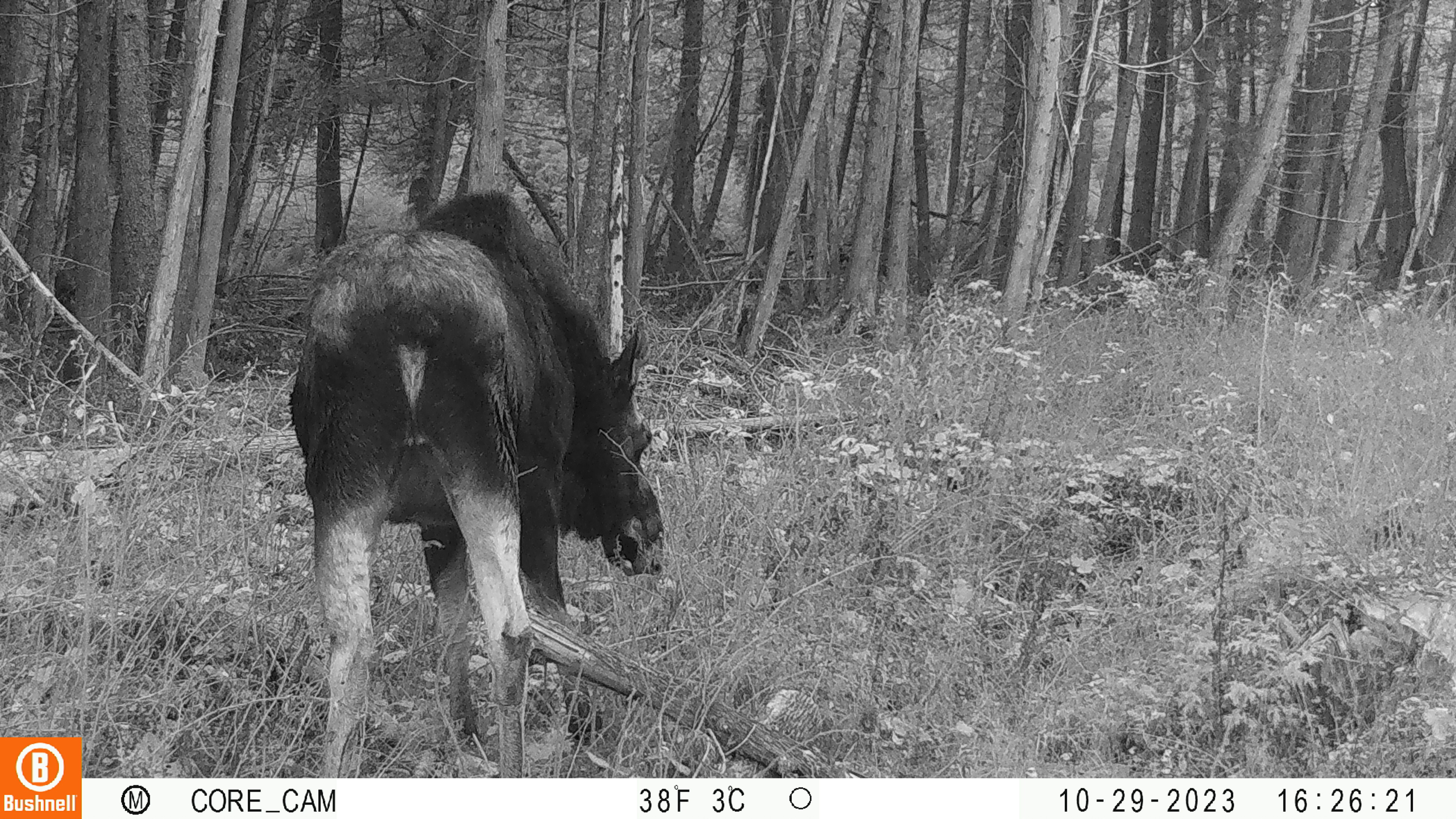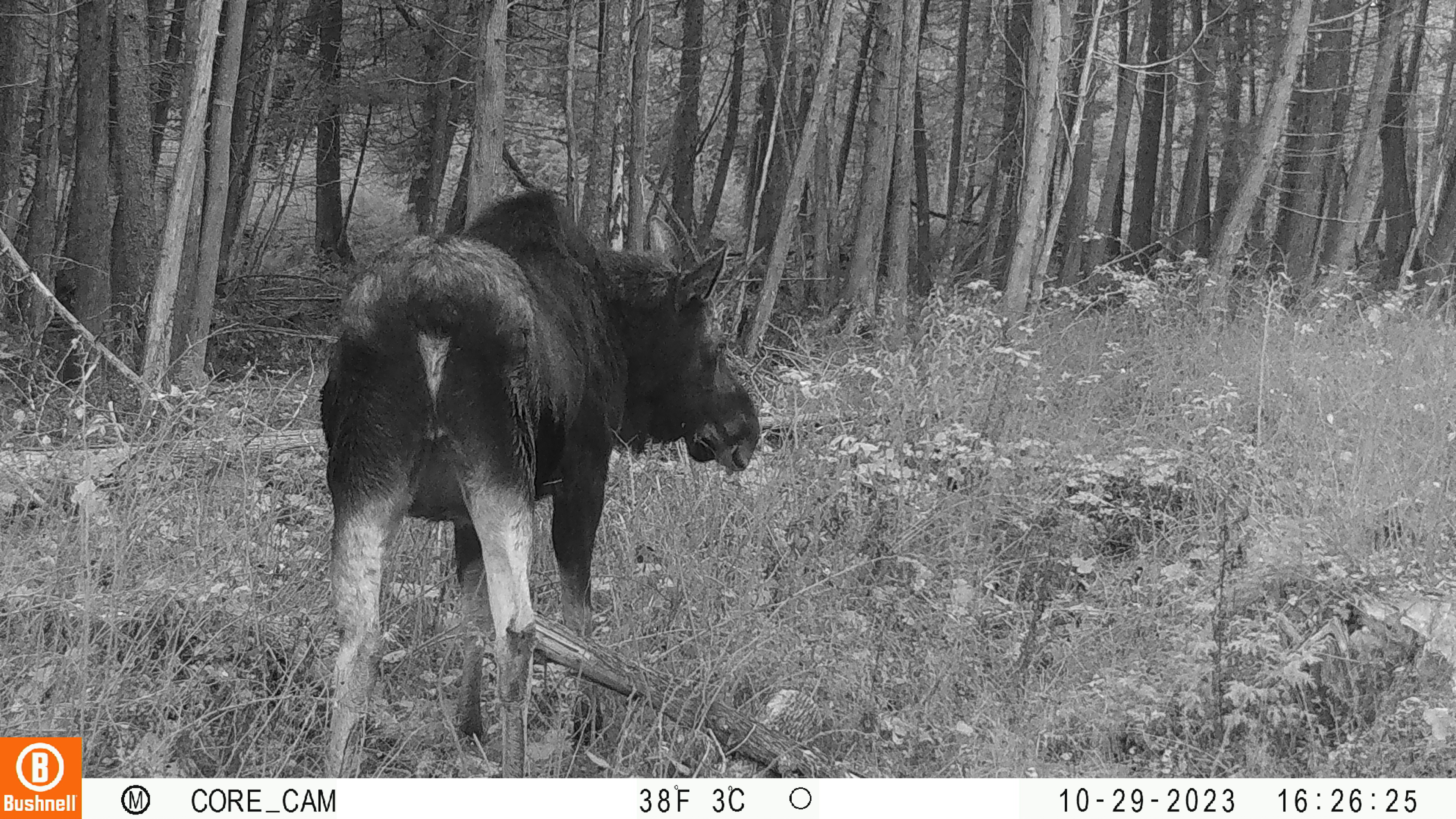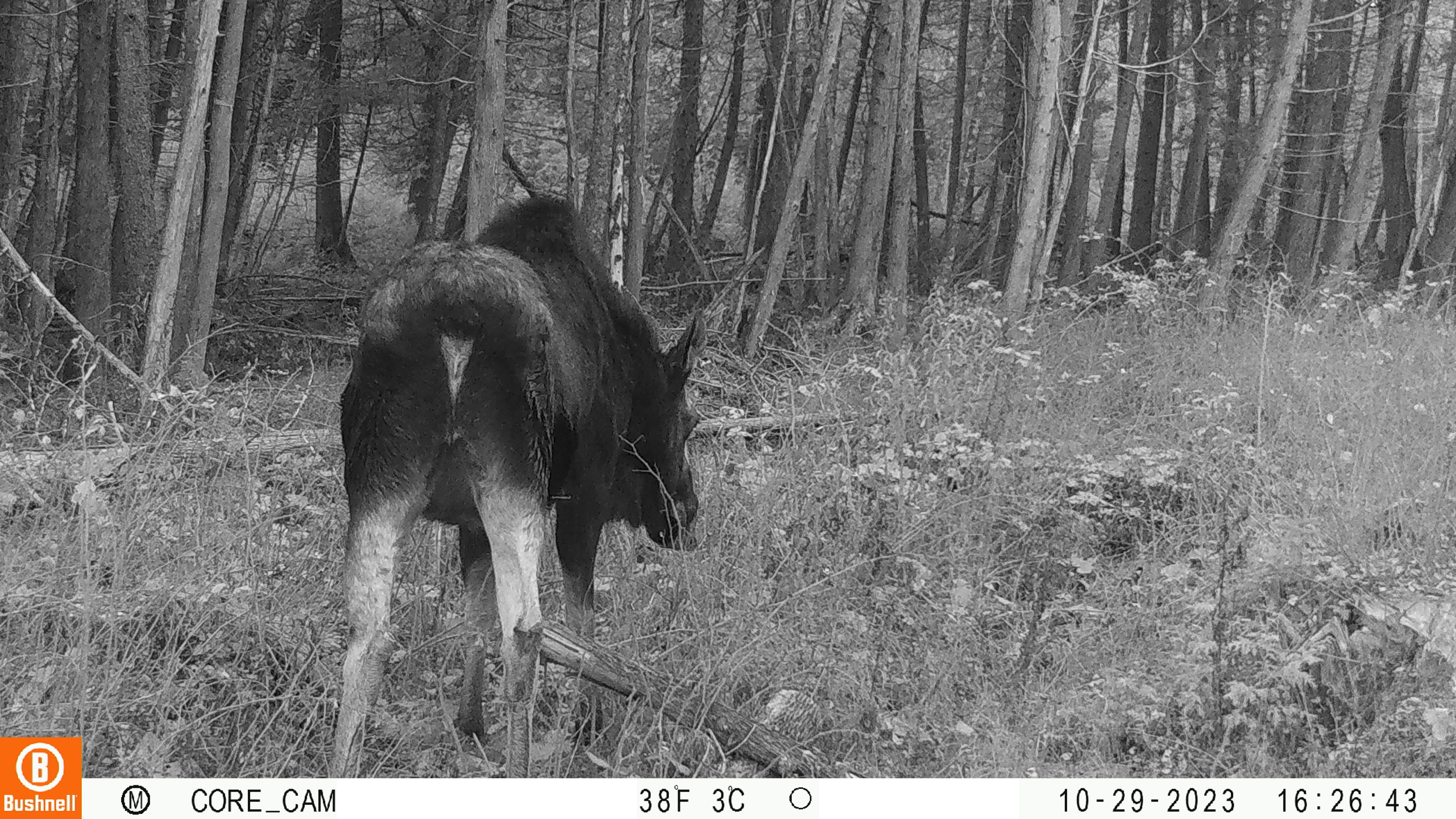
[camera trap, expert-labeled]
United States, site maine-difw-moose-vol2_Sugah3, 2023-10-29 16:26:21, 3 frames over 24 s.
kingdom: Animalia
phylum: Chordata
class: Mammalia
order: Artiodactyla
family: Cervidae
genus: Alces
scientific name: Alces alces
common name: moose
Moose (Alces alces).